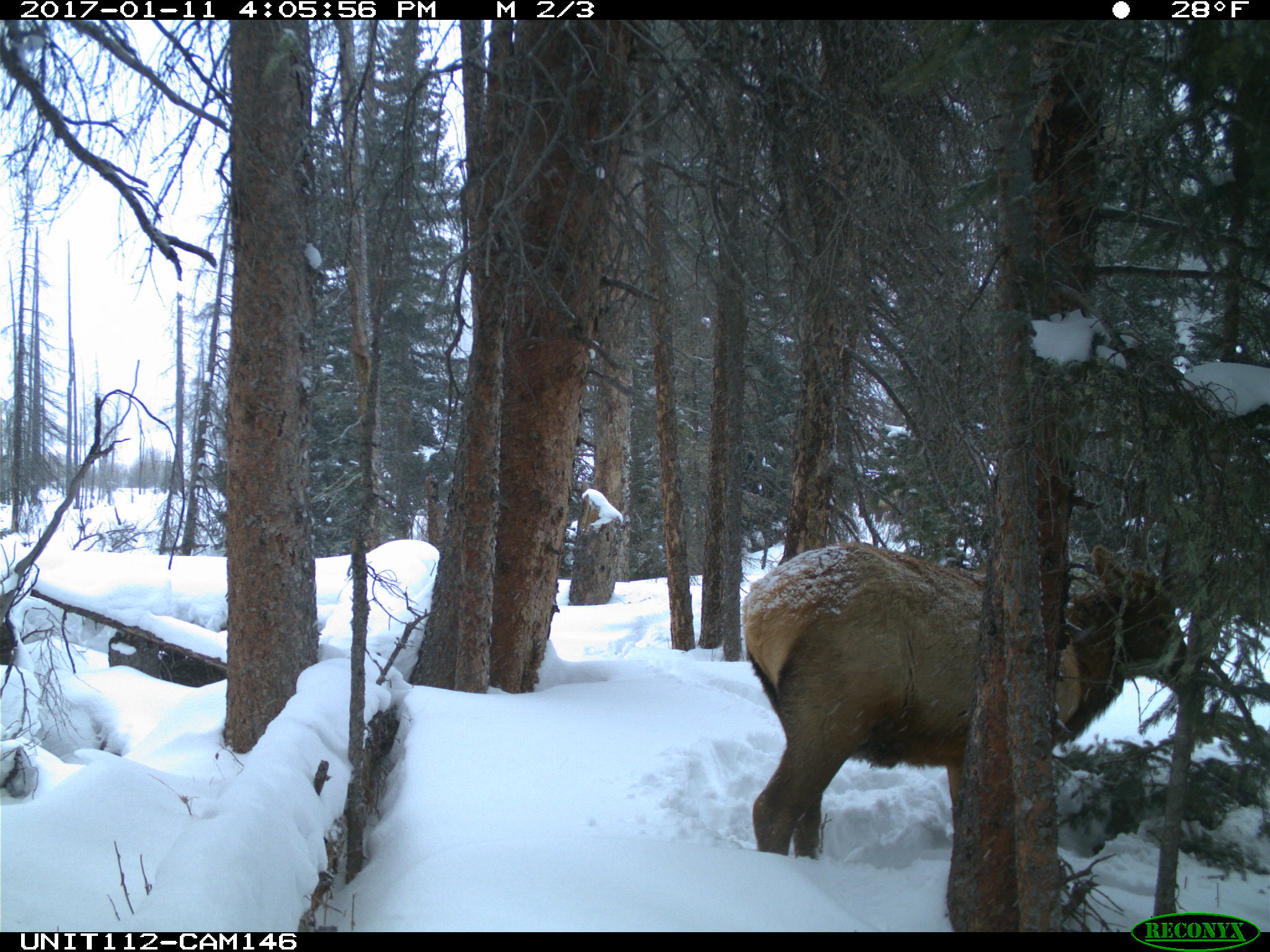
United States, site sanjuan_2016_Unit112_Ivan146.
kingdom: Animalia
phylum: Chordata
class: Mammalia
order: Artiodactyla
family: Cervidae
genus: Cervus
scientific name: Cervus elaphus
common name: red deer